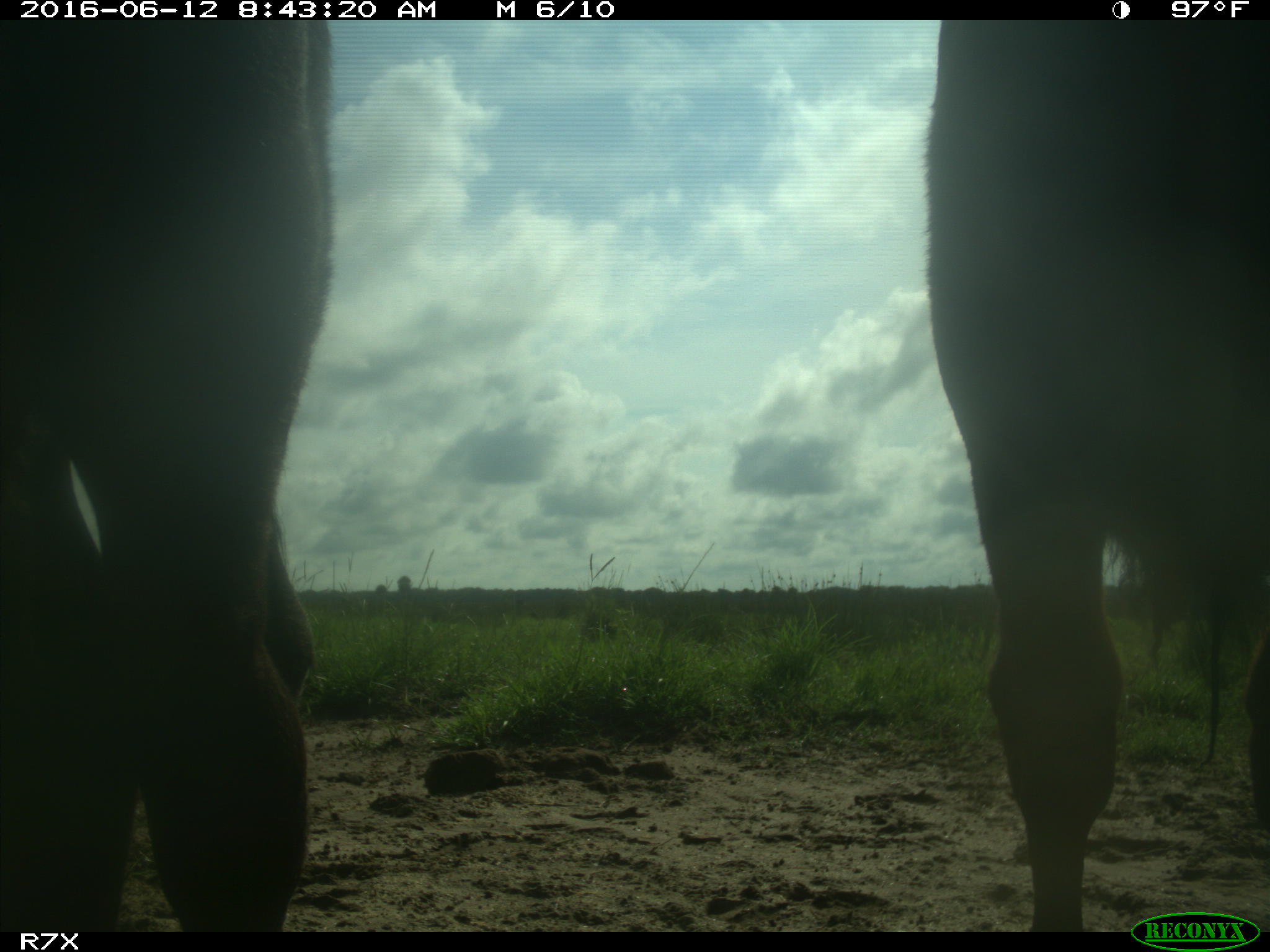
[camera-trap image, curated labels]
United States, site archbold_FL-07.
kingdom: Animalia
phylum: Chordata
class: Mammalia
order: Artiodactyla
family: Bovidae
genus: Bos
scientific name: Bos taurus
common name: domestic cow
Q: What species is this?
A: Bos taurus (domestic cow).